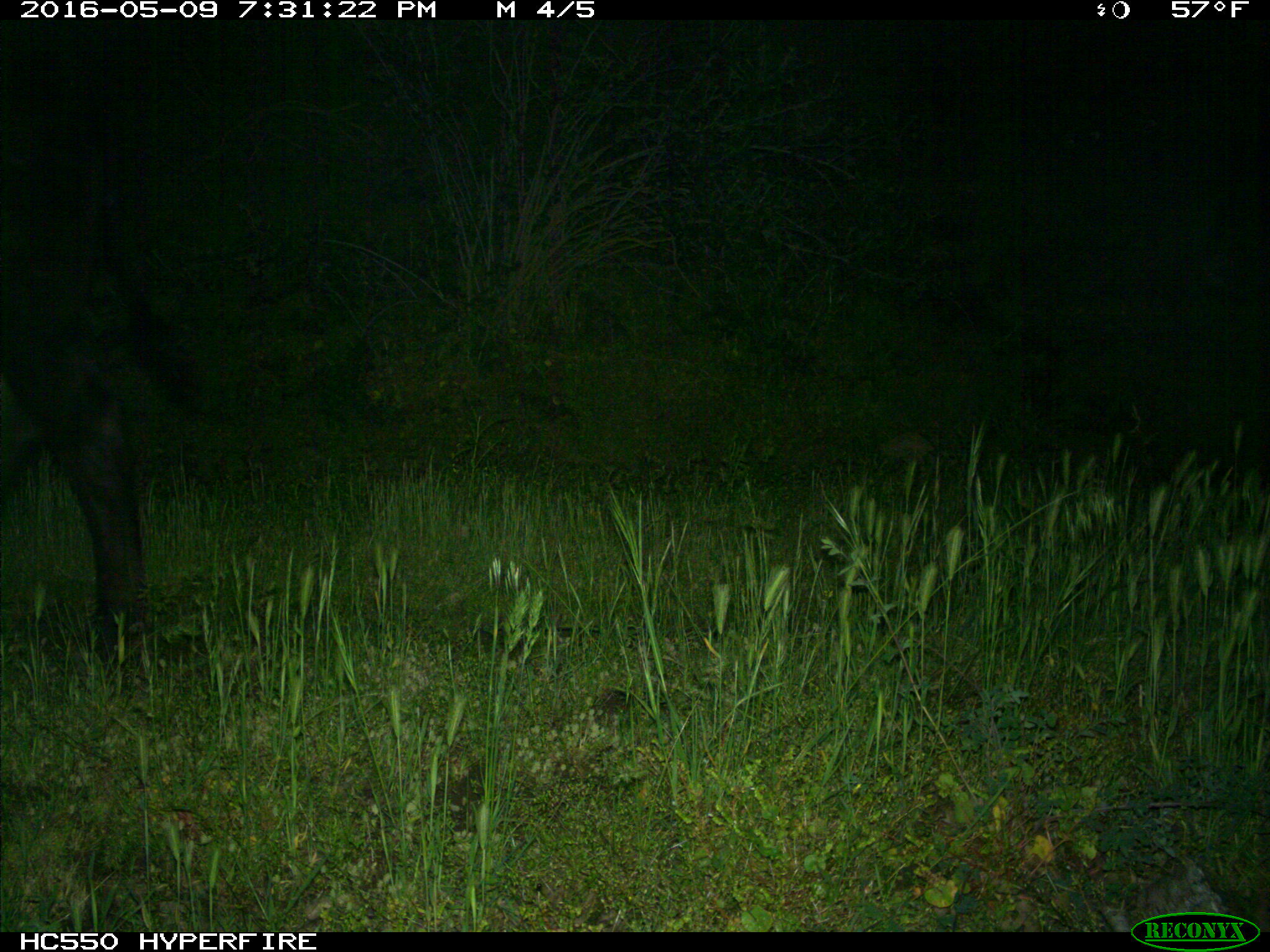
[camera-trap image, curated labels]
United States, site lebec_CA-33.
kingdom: Animalia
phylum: Chordata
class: Mammalia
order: Artiodactyla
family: Bovidae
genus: Bos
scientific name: Bos taurus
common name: domestic cow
Bos taurus (domestic cow).